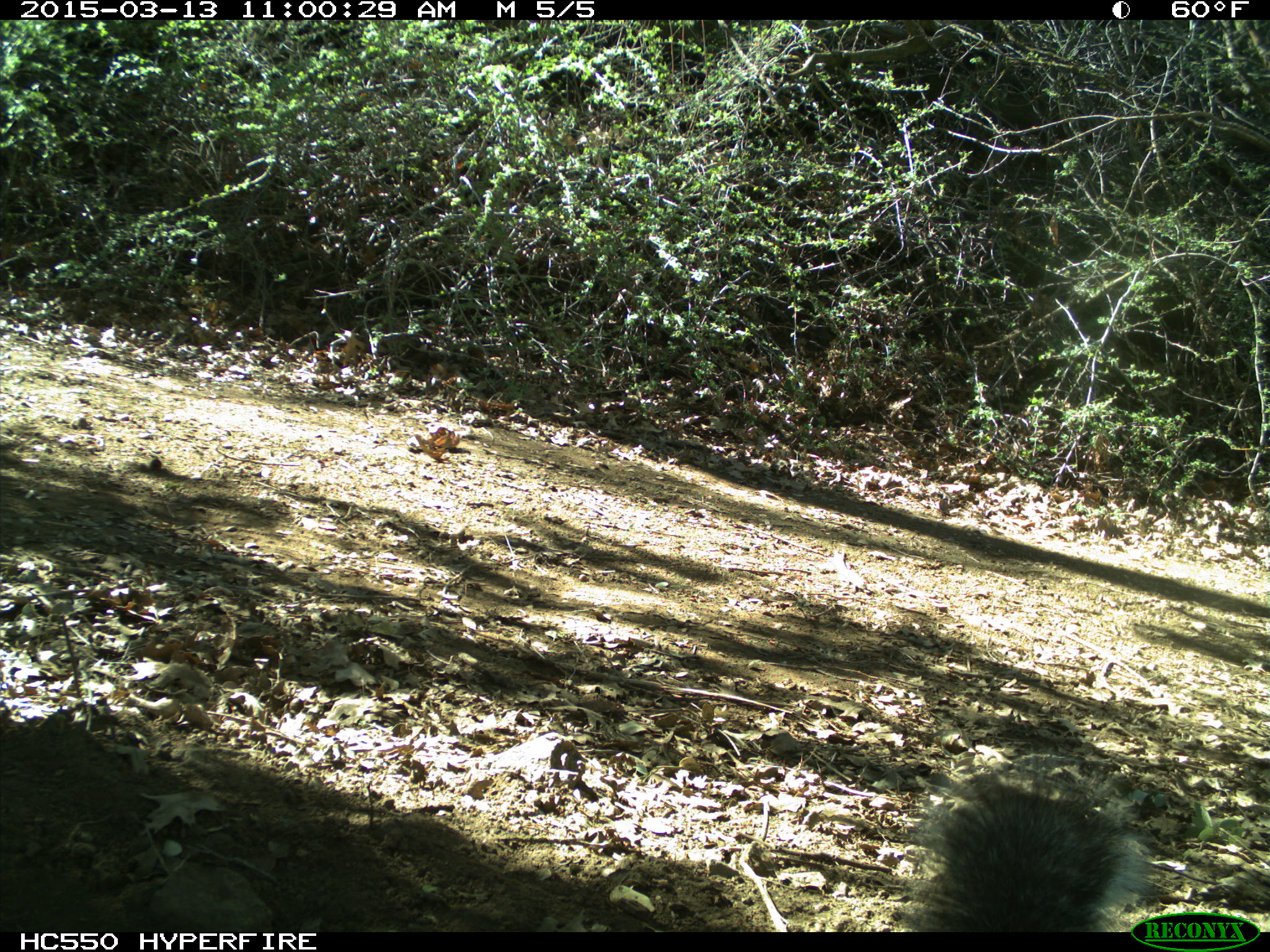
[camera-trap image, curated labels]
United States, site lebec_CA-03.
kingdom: Animalia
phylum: Chordata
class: Mammalia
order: Rodentia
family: Sciuridae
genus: Sciurus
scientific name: Sciurus carolinensis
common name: eastern gray squirrel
Sciurus carolinensis (eastern gray squirrel).